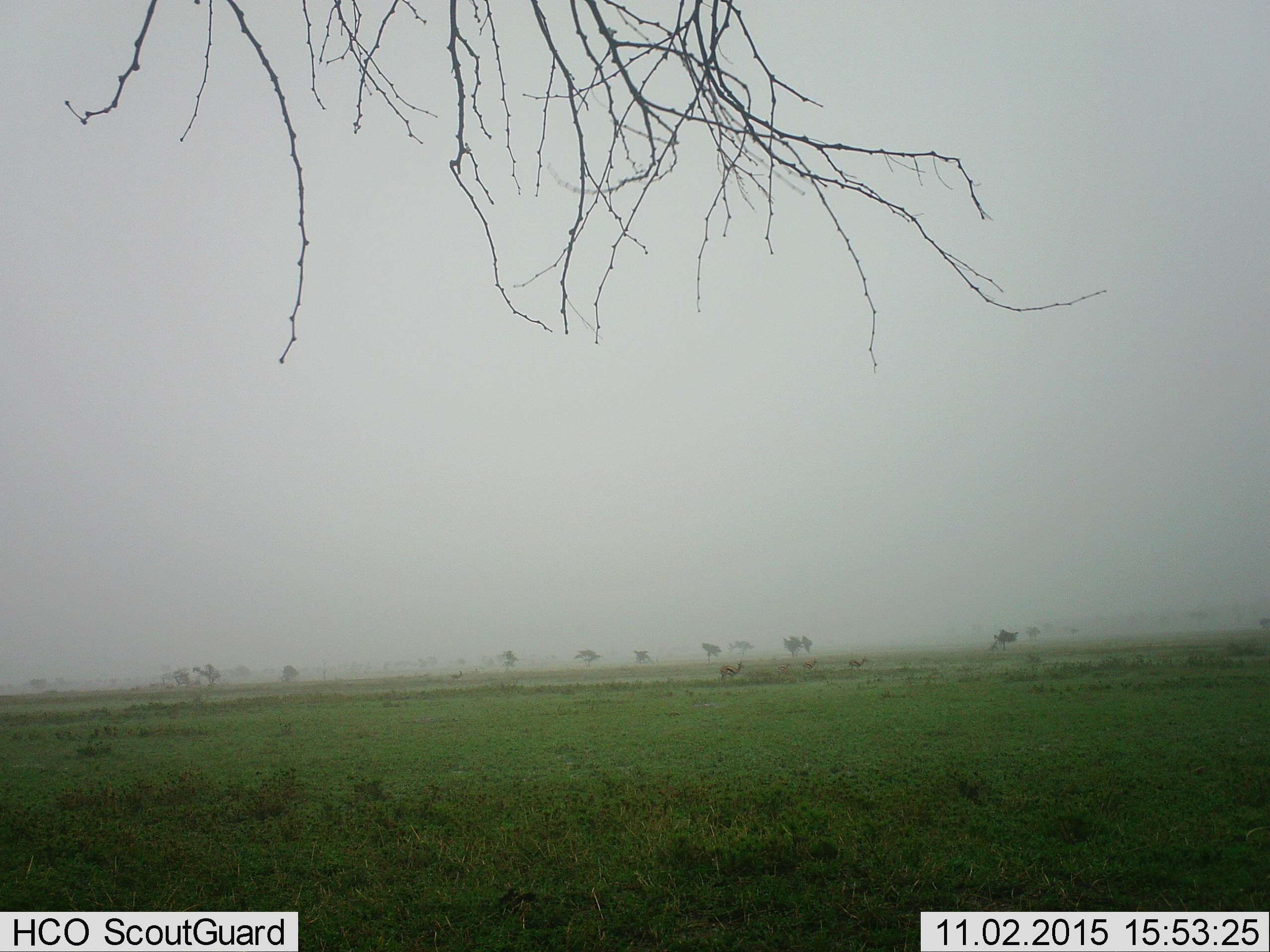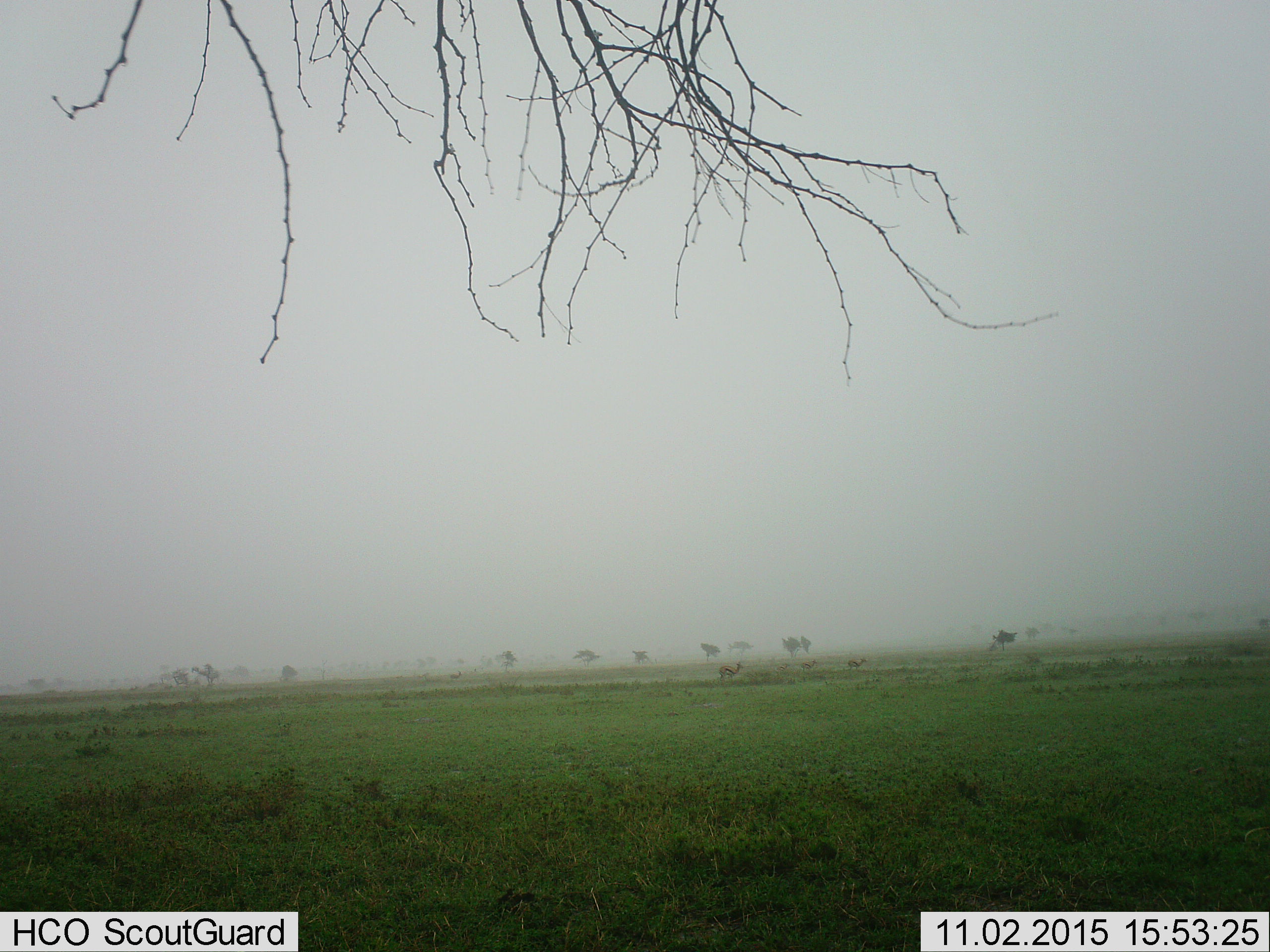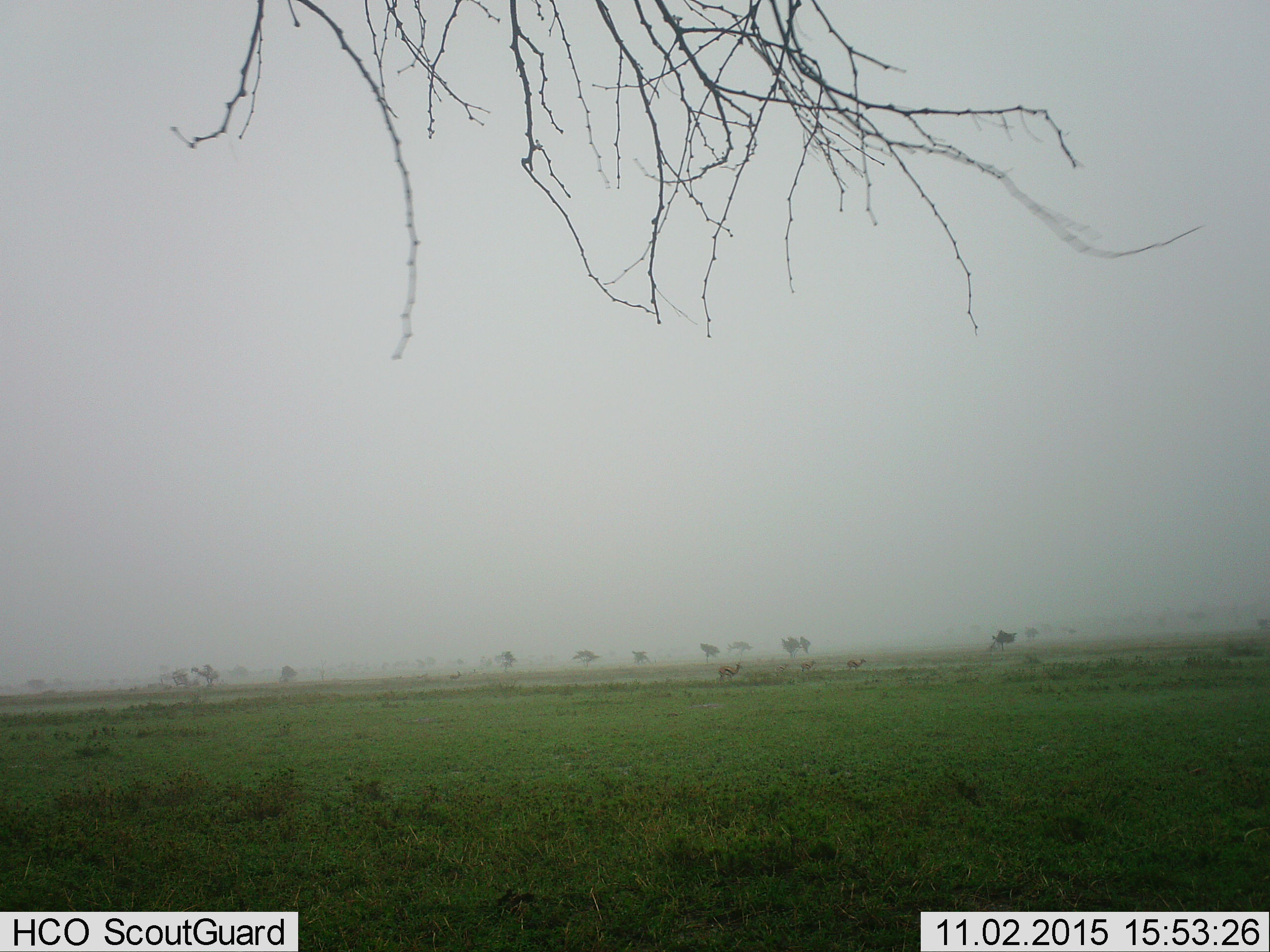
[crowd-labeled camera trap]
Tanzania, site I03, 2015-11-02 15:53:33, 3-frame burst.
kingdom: Animalia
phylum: Chordata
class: Mammalia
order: Artiodactyla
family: Bovidae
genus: Eudorcas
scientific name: Eudorcas thomsonii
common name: thomson's gazelle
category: gazellethomsons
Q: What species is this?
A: Gazellethomsons (thomson's gazelle) (Eudorcas thomsonii).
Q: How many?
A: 4.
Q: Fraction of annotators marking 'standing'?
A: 80%.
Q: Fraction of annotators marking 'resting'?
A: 0%.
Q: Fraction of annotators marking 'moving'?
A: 20%.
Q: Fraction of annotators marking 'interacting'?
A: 0%.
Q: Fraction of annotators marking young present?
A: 20%.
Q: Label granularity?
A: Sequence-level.